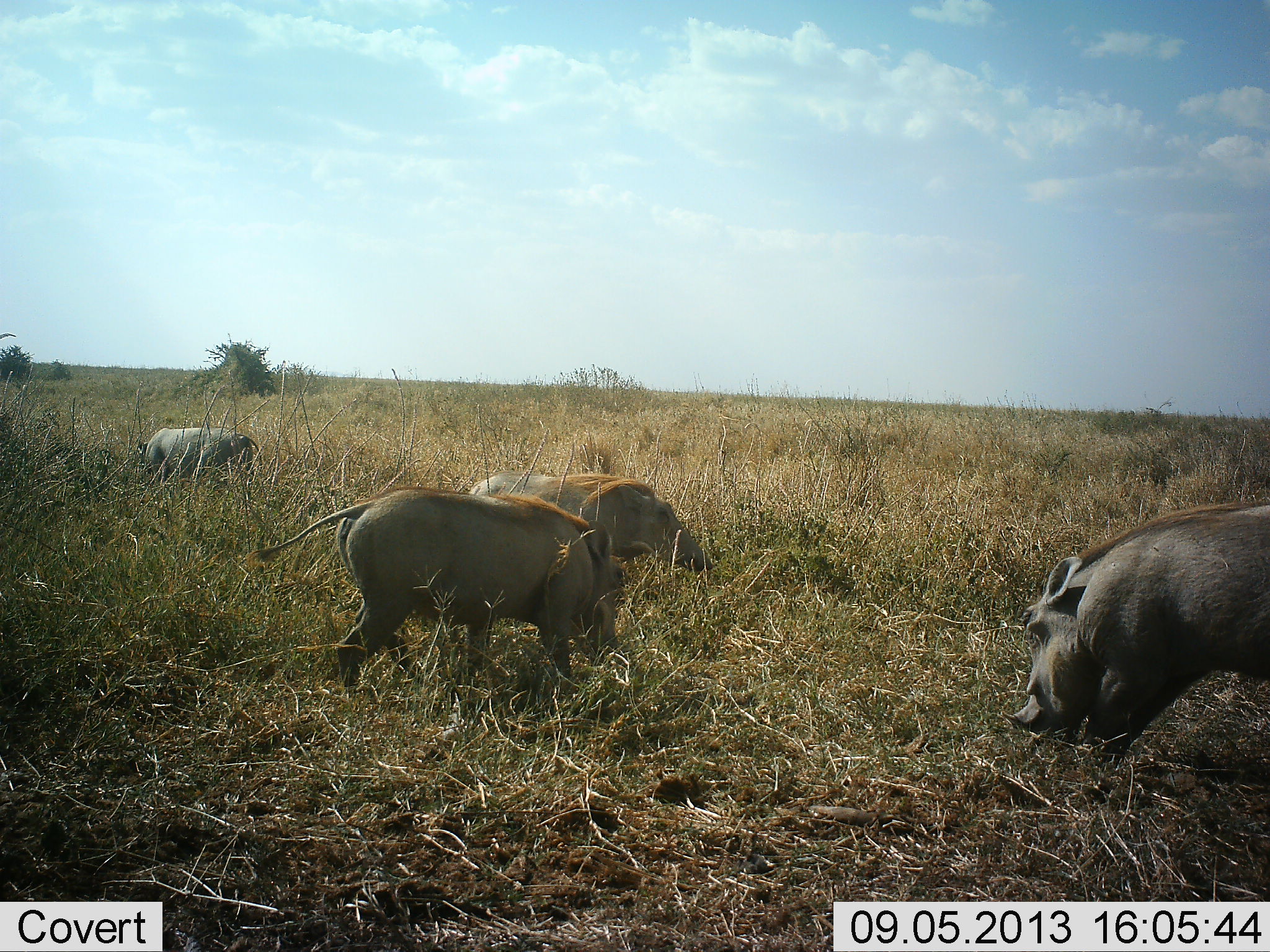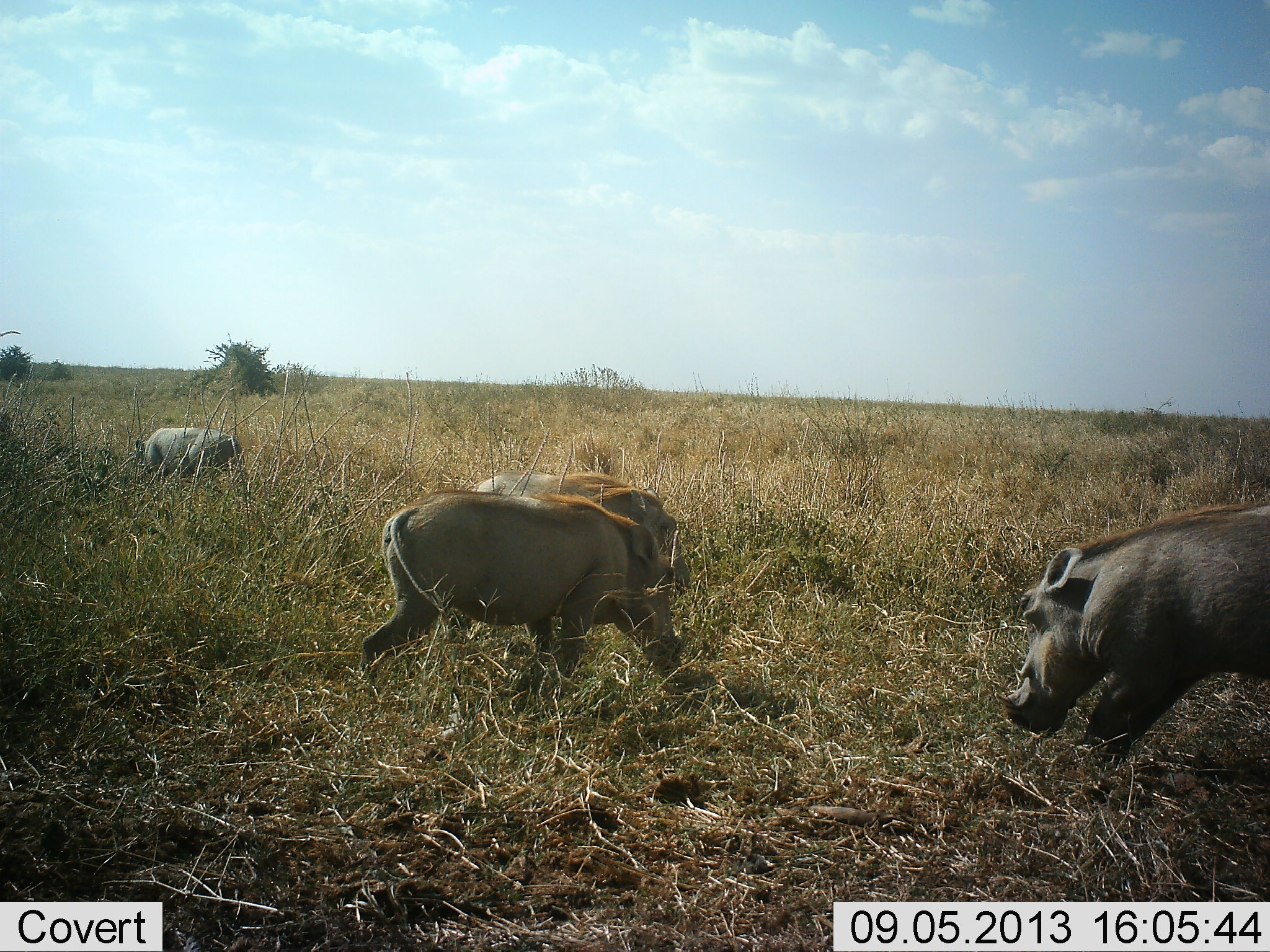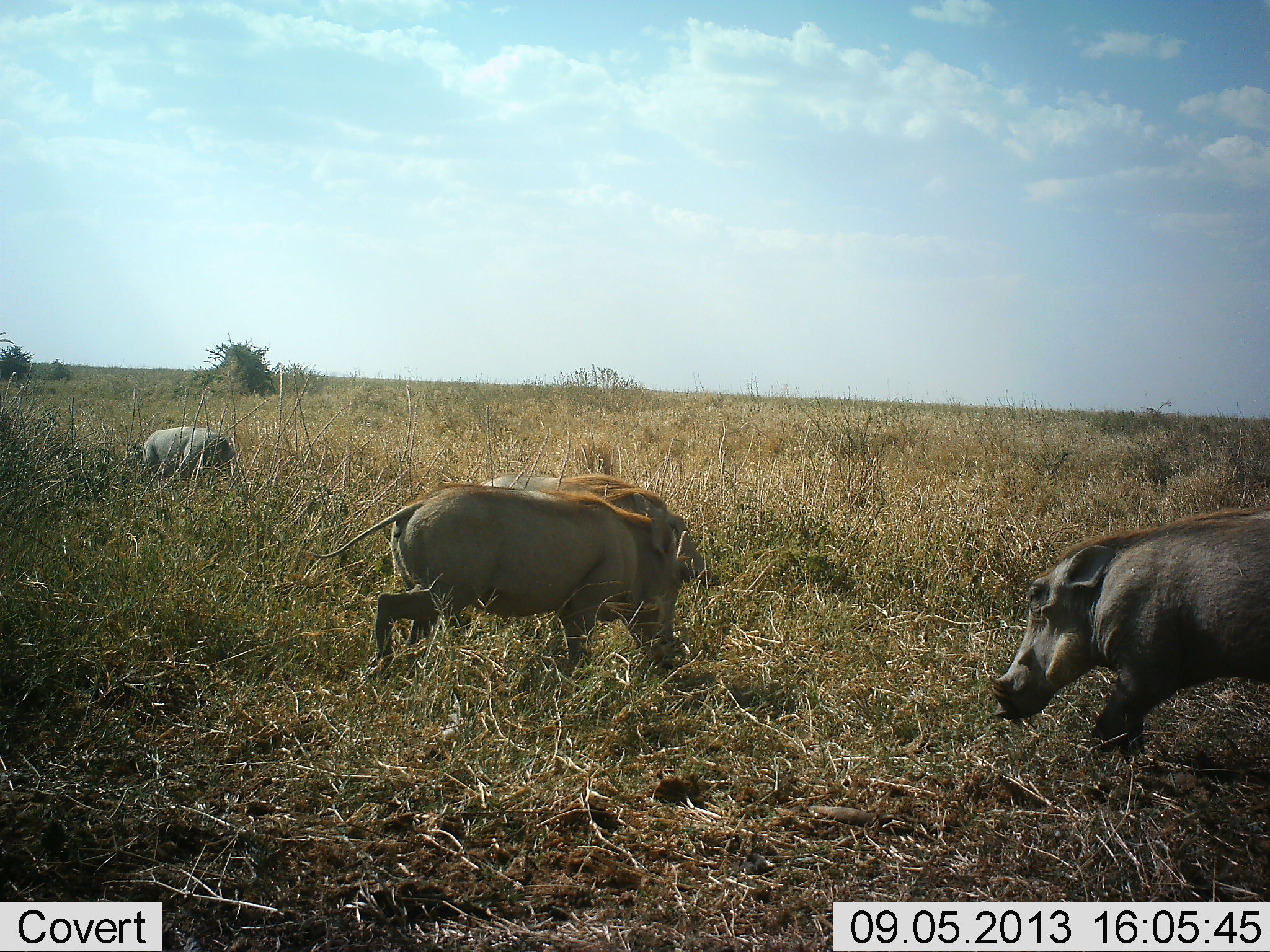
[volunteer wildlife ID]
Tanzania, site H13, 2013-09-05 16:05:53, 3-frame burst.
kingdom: Animalia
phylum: Chordata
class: Mammalia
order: Artiodactyla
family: Suidae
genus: Phacochoerus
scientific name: Phacochoerus africanus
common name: warthog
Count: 4.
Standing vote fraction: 38%.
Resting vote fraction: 3%.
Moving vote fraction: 47%.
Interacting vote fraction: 3%.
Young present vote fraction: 0%.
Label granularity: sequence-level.